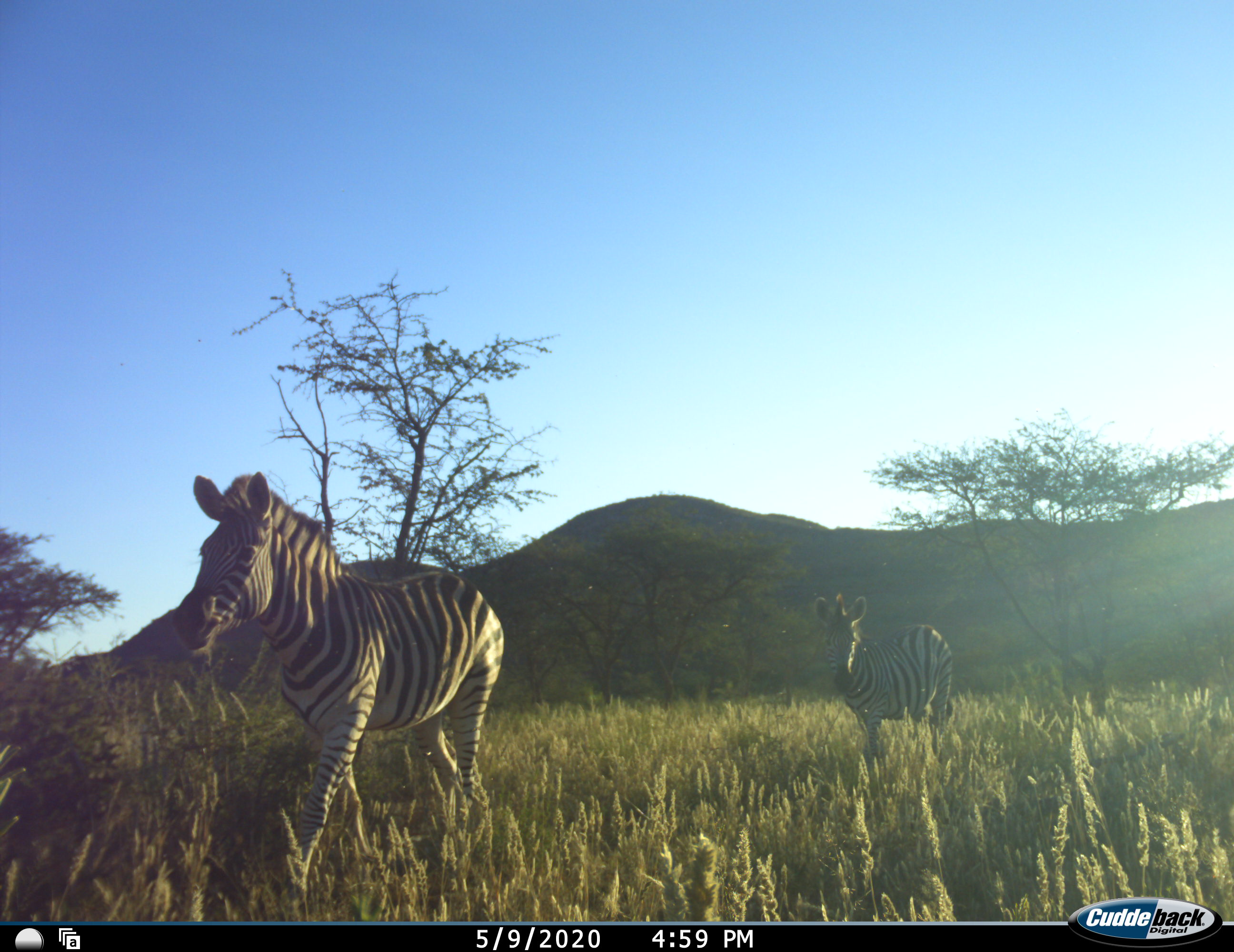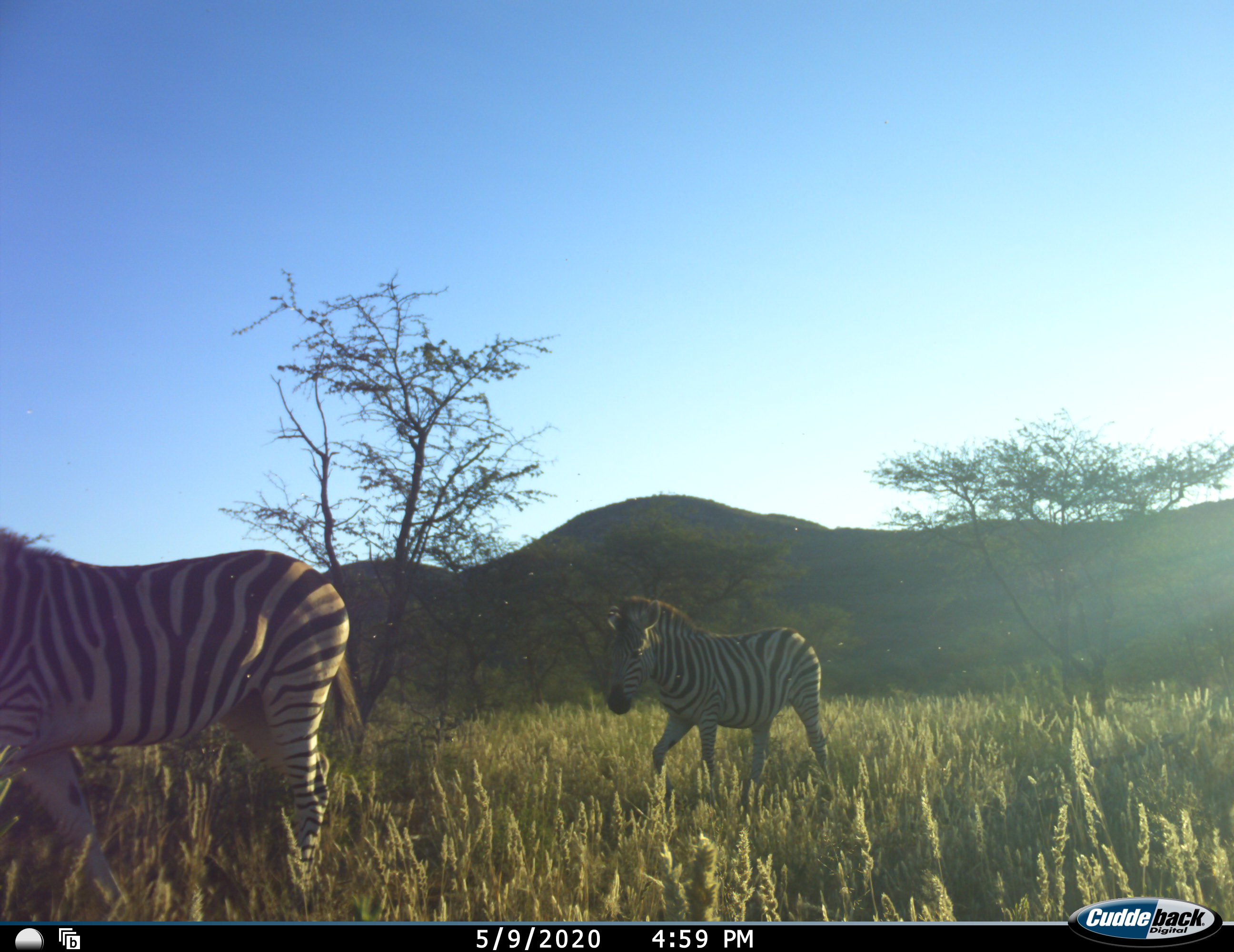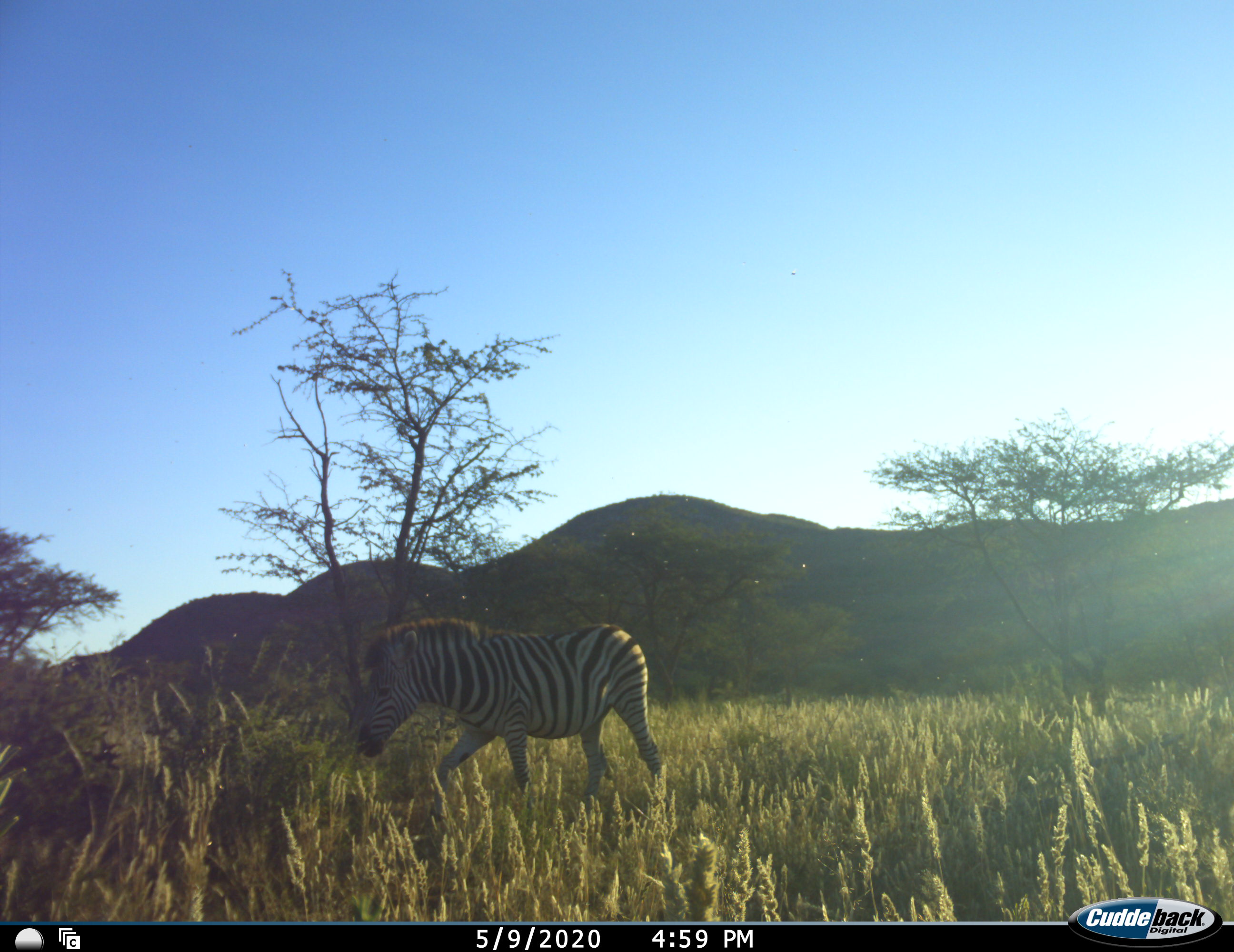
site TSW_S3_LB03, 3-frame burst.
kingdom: Animalia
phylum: Chordata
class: Mammalia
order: Perissodactyla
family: Equidae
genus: Equus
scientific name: Equus quagga burchellii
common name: burchell's zebra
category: zebraburchells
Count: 2.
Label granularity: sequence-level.